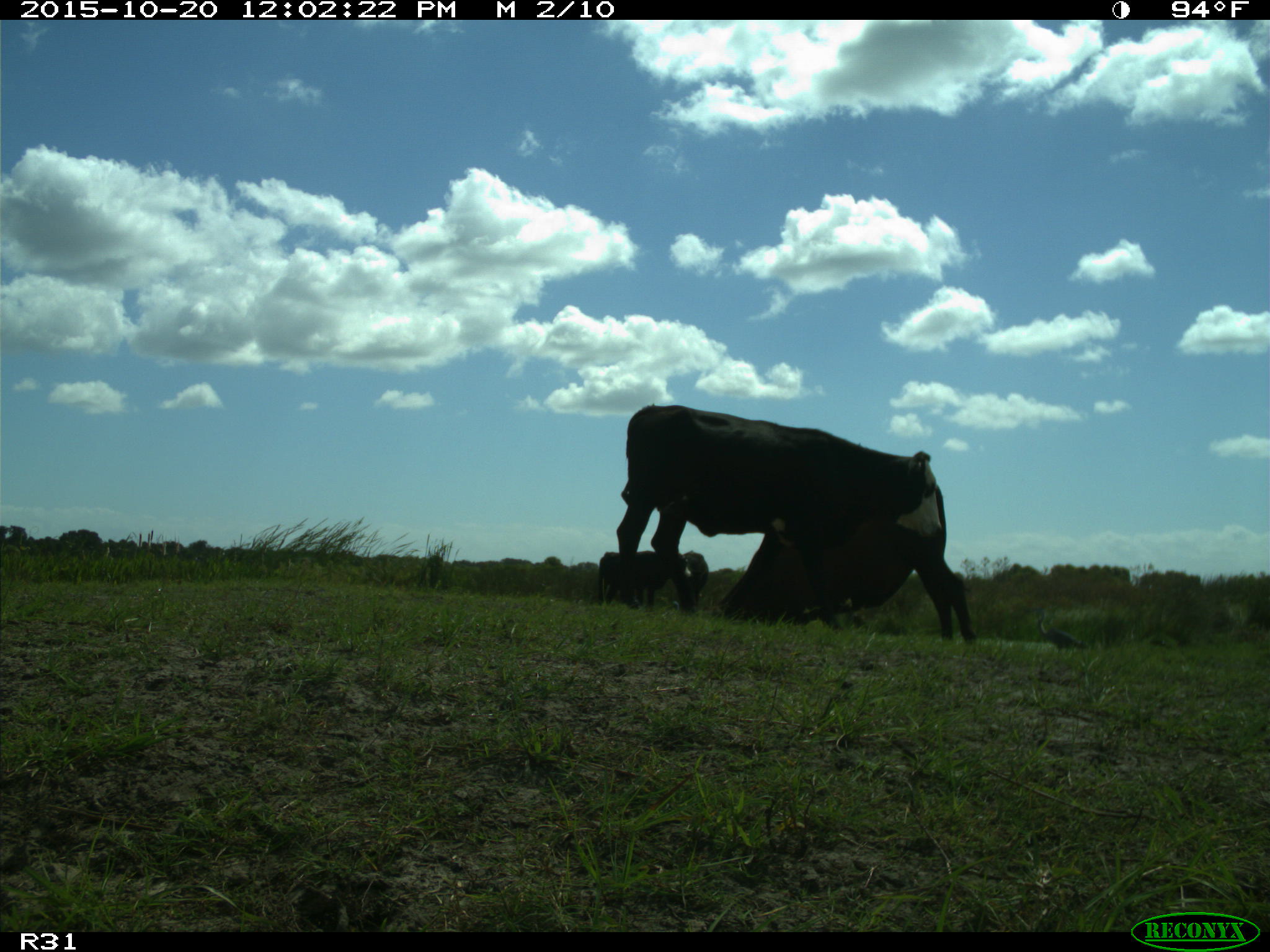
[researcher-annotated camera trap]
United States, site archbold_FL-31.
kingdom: Animalia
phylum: Chordata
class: Mammalia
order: Artiodactyla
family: Bovidae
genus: Bos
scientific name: Bos taurus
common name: domestic cow